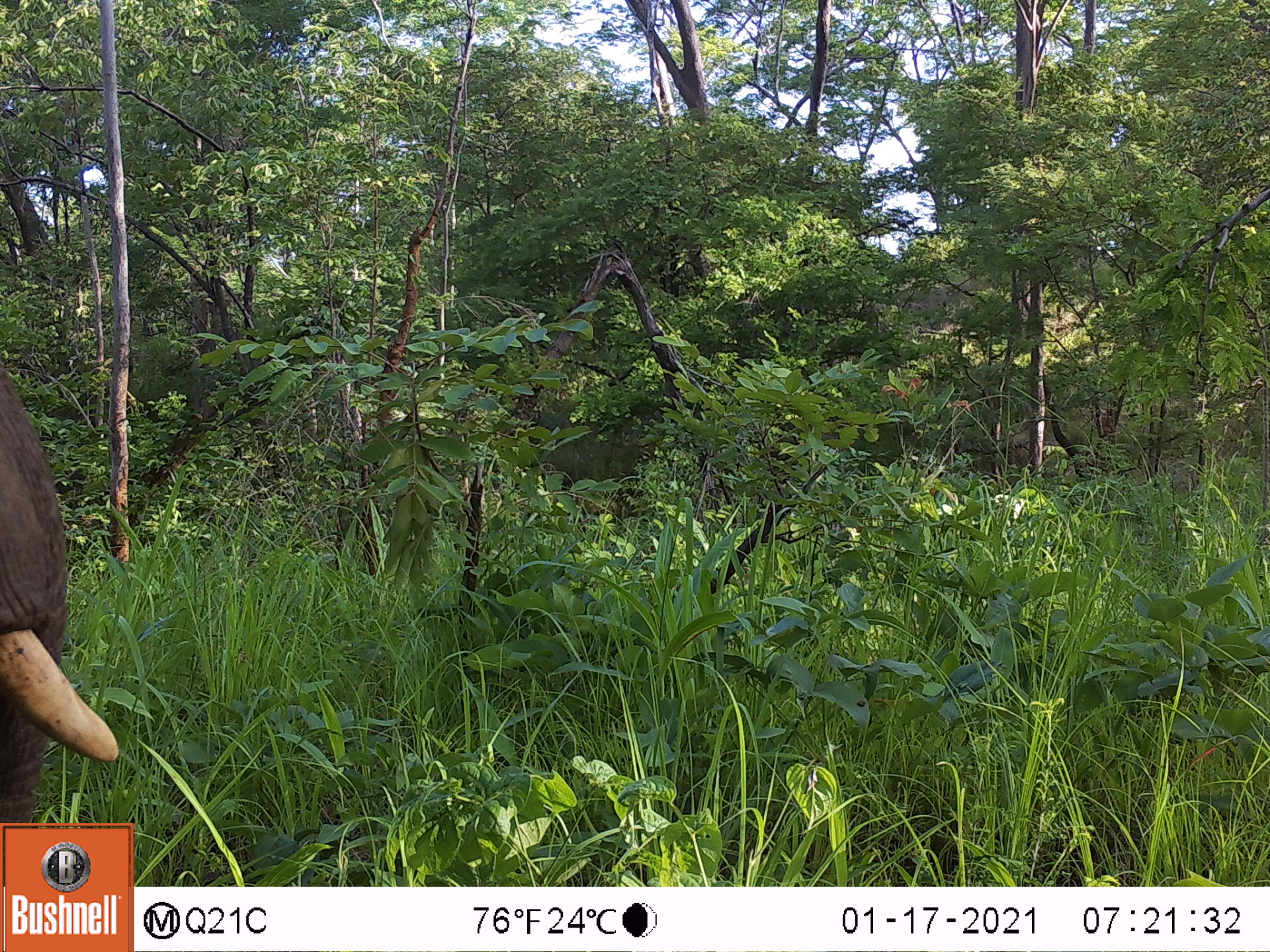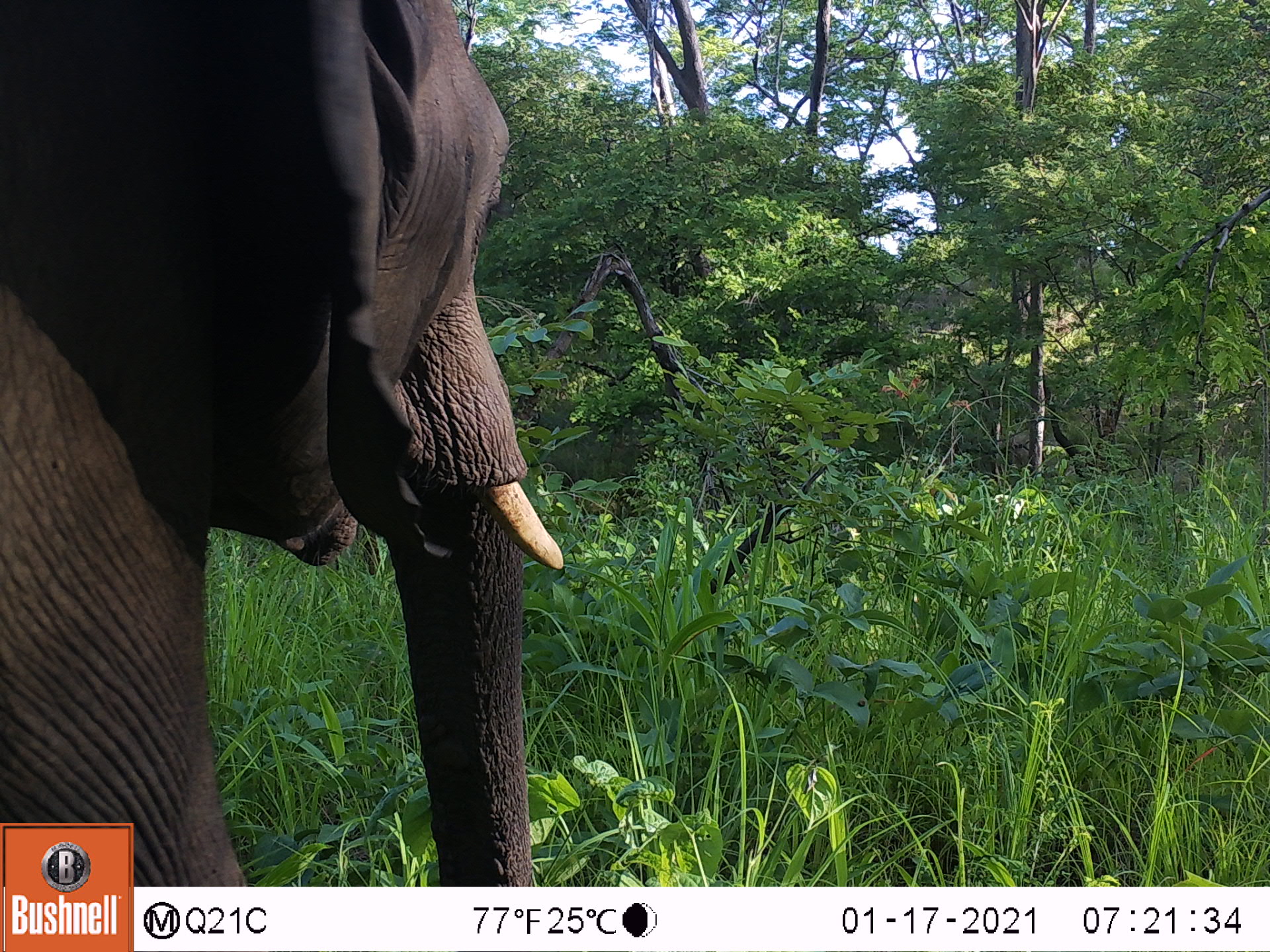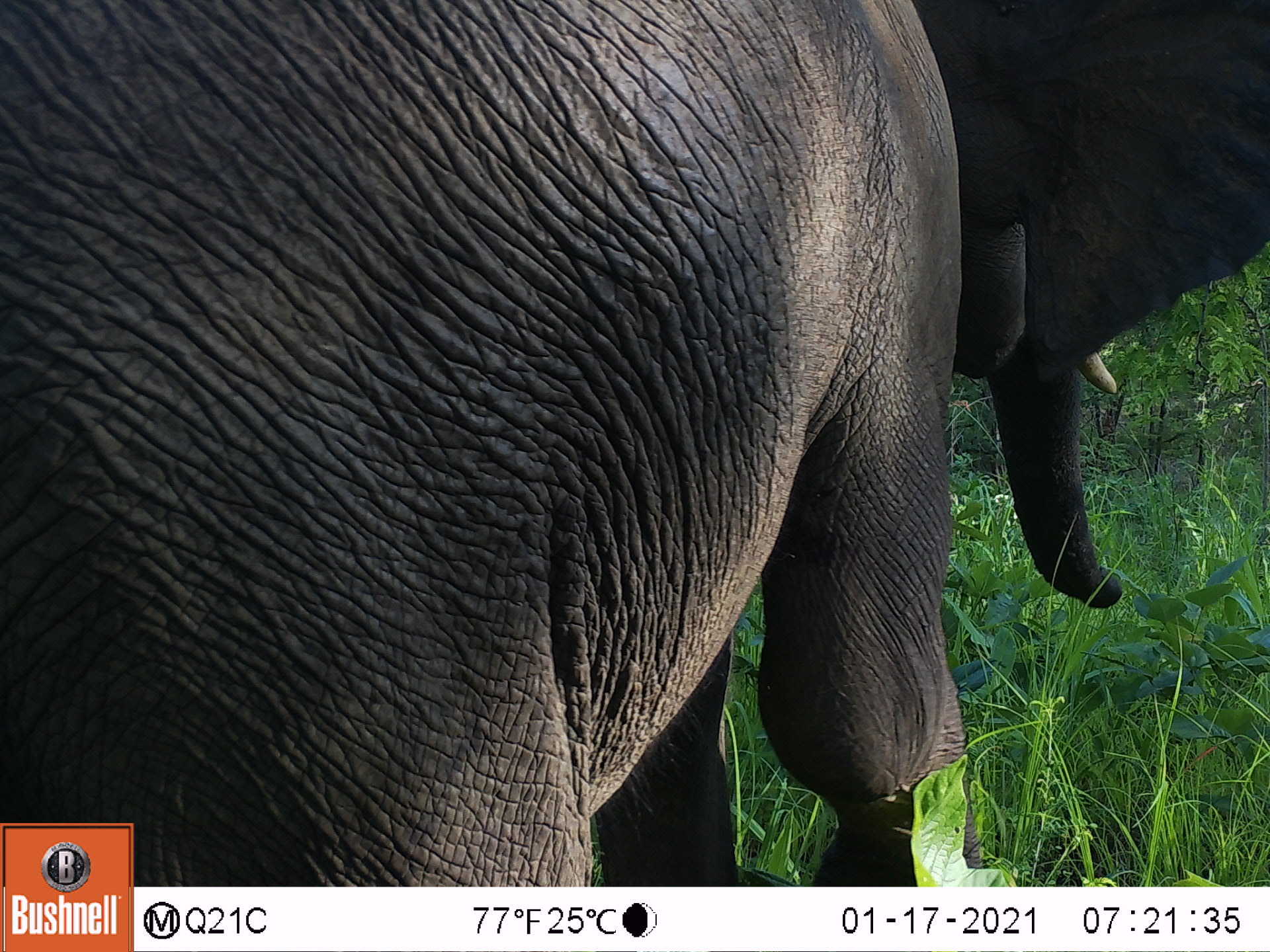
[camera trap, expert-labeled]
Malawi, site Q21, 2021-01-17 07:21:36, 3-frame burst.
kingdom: Animalia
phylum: Chordata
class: Mammalia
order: Proboscidea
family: Elephantidae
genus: Loxodonta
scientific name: Loxodonta africana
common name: african savanna elephant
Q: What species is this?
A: African savanna elephant (Loxodonta africana).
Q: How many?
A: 1.